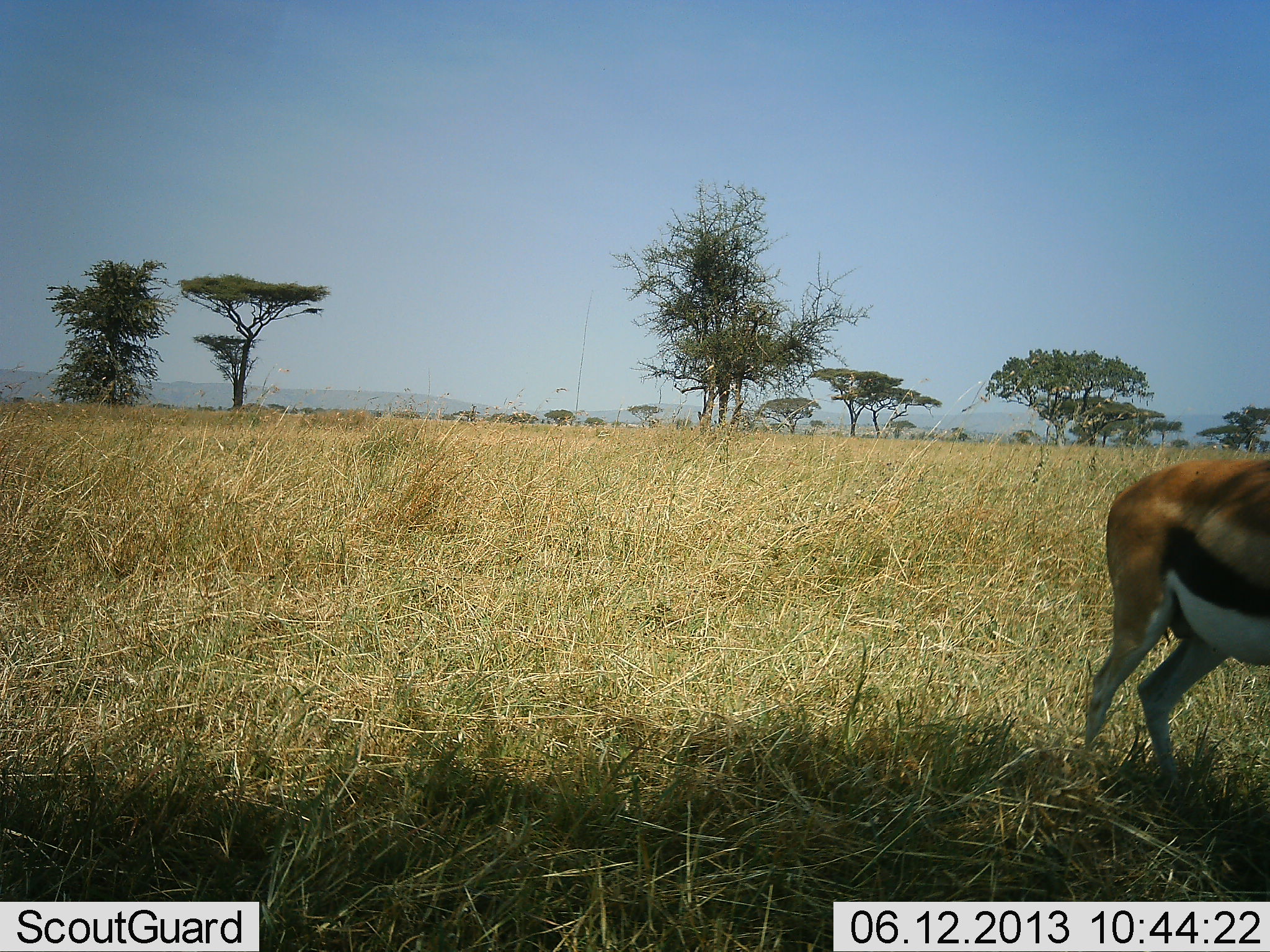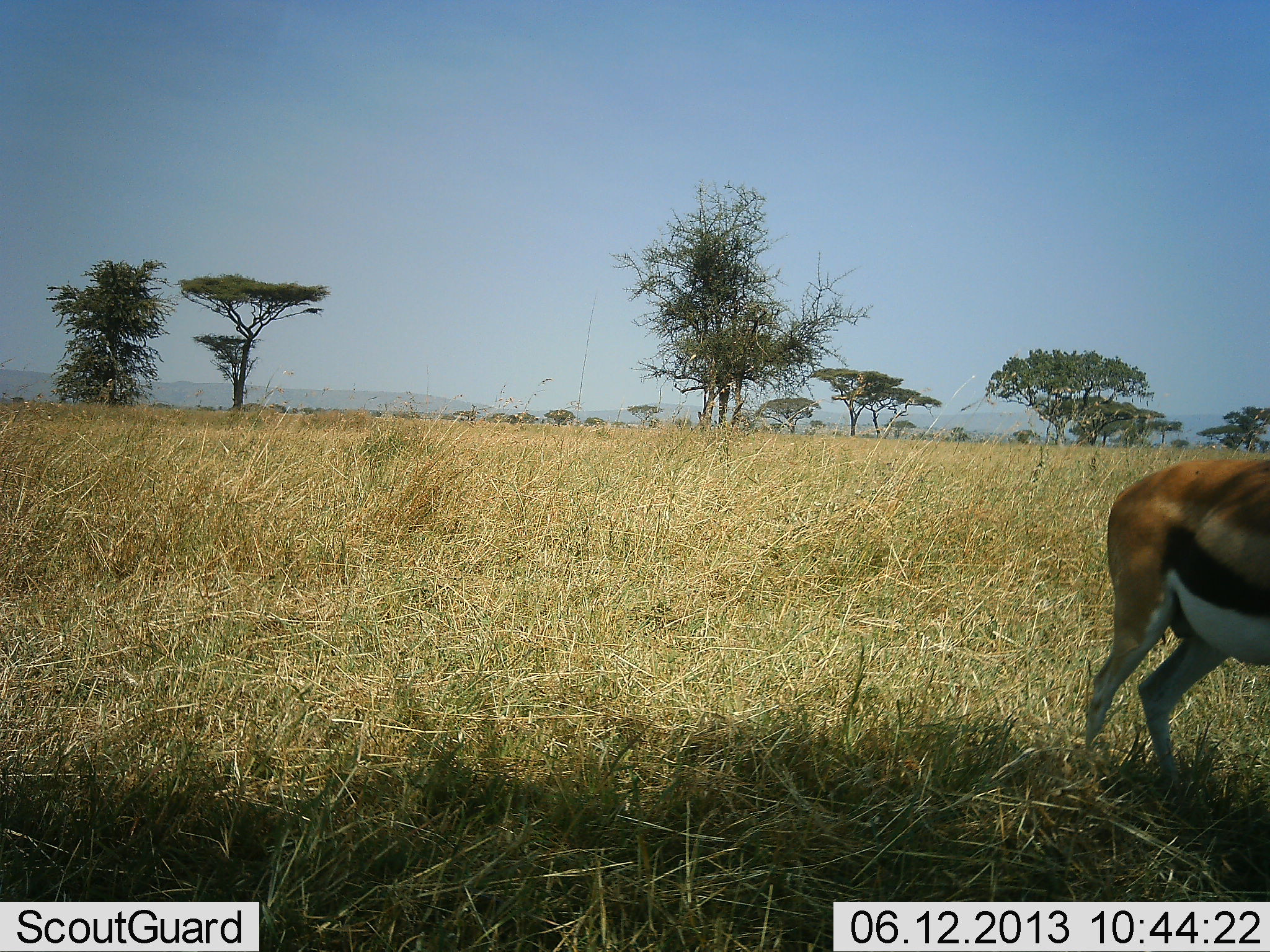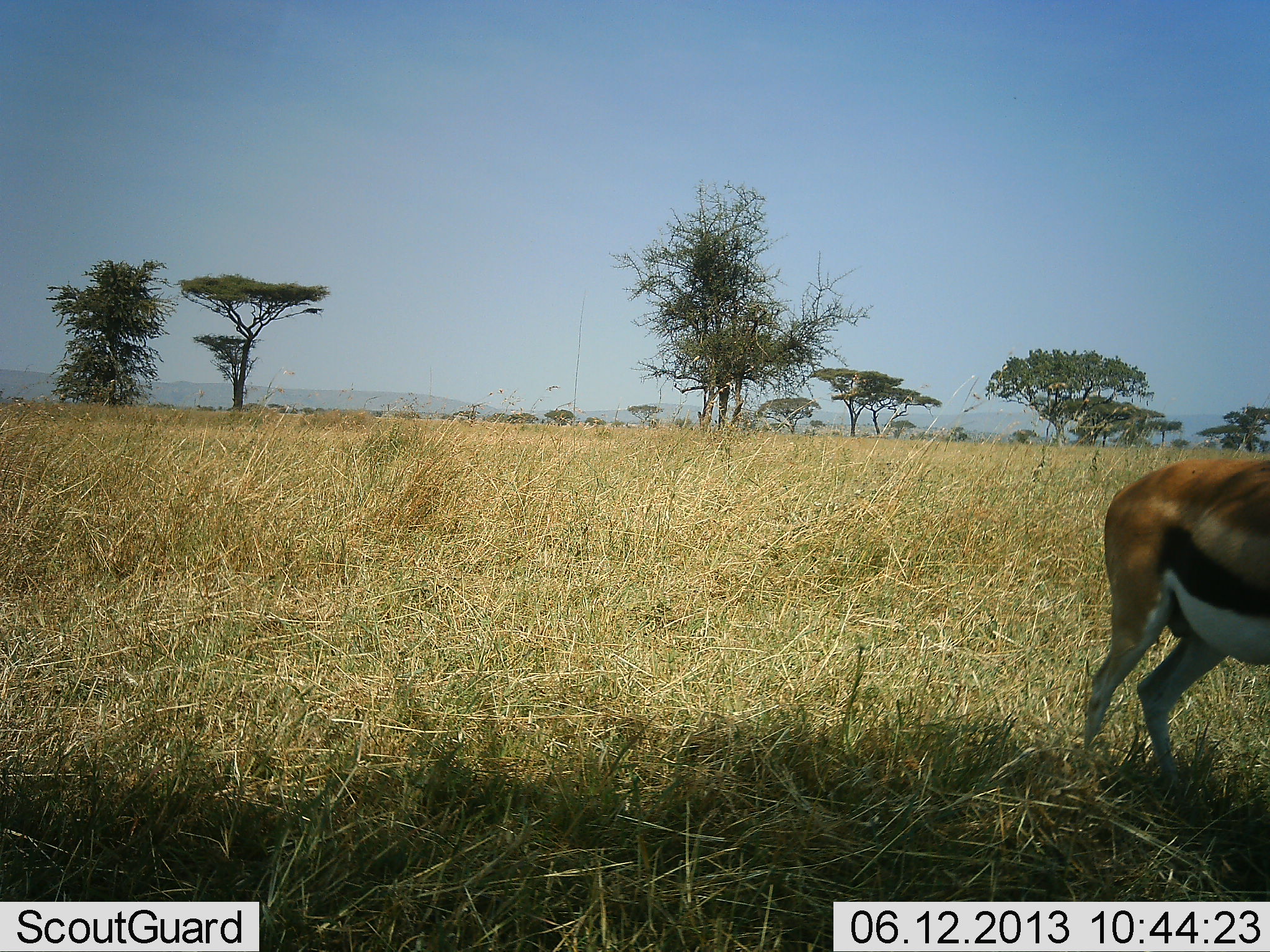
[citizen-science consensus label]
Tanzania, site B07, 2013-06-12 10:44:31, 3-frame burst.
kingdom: Animalia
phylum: Chordata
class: Mammalia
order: Artiodactyla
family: Bovidae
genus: Eudorcas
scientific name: Eudorcas thomsonii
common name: thomson's gazelle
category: gazellethomsons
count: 1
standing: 100%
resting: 0%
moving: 0%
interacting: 0%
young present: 0%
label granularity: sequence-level